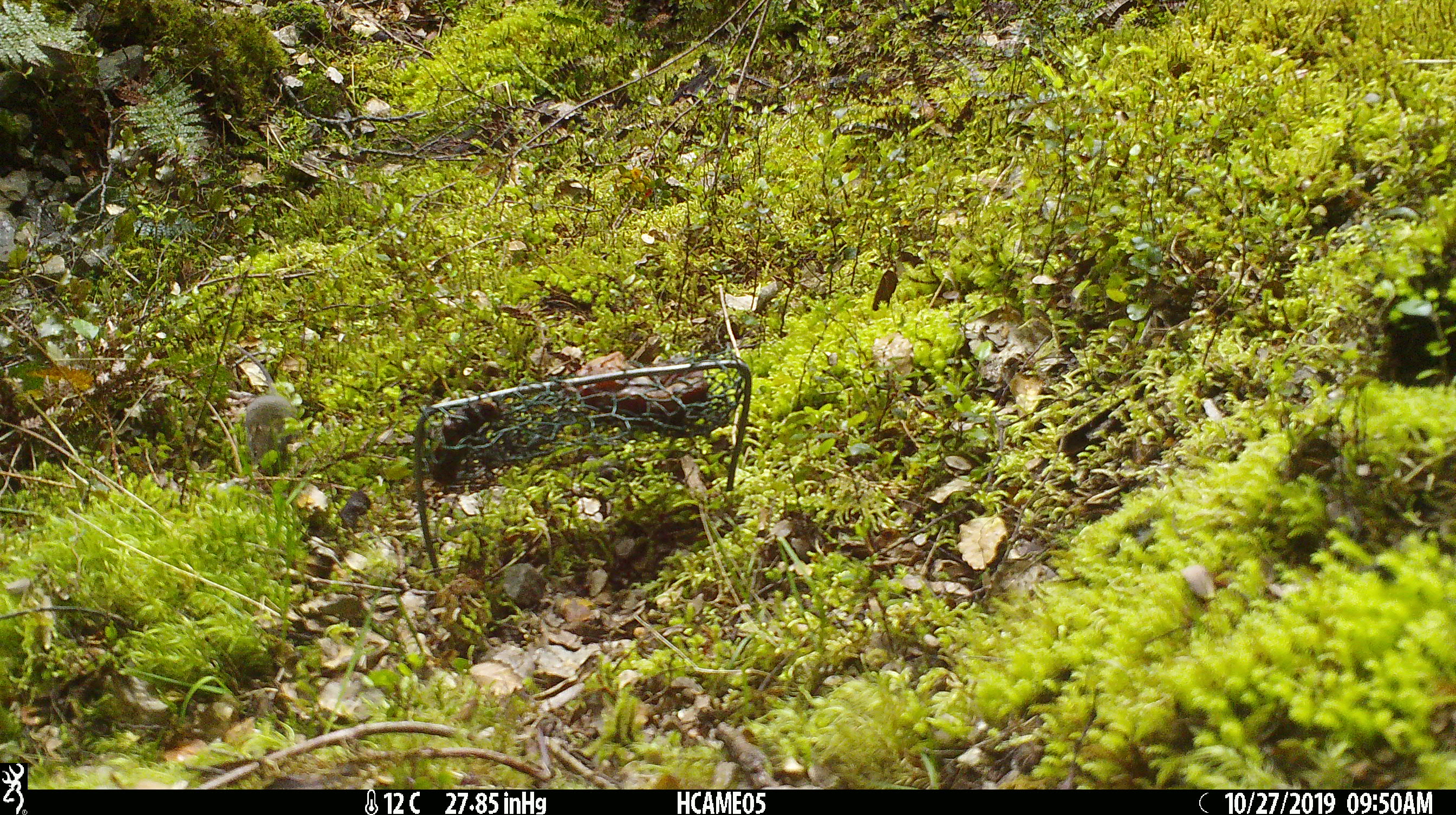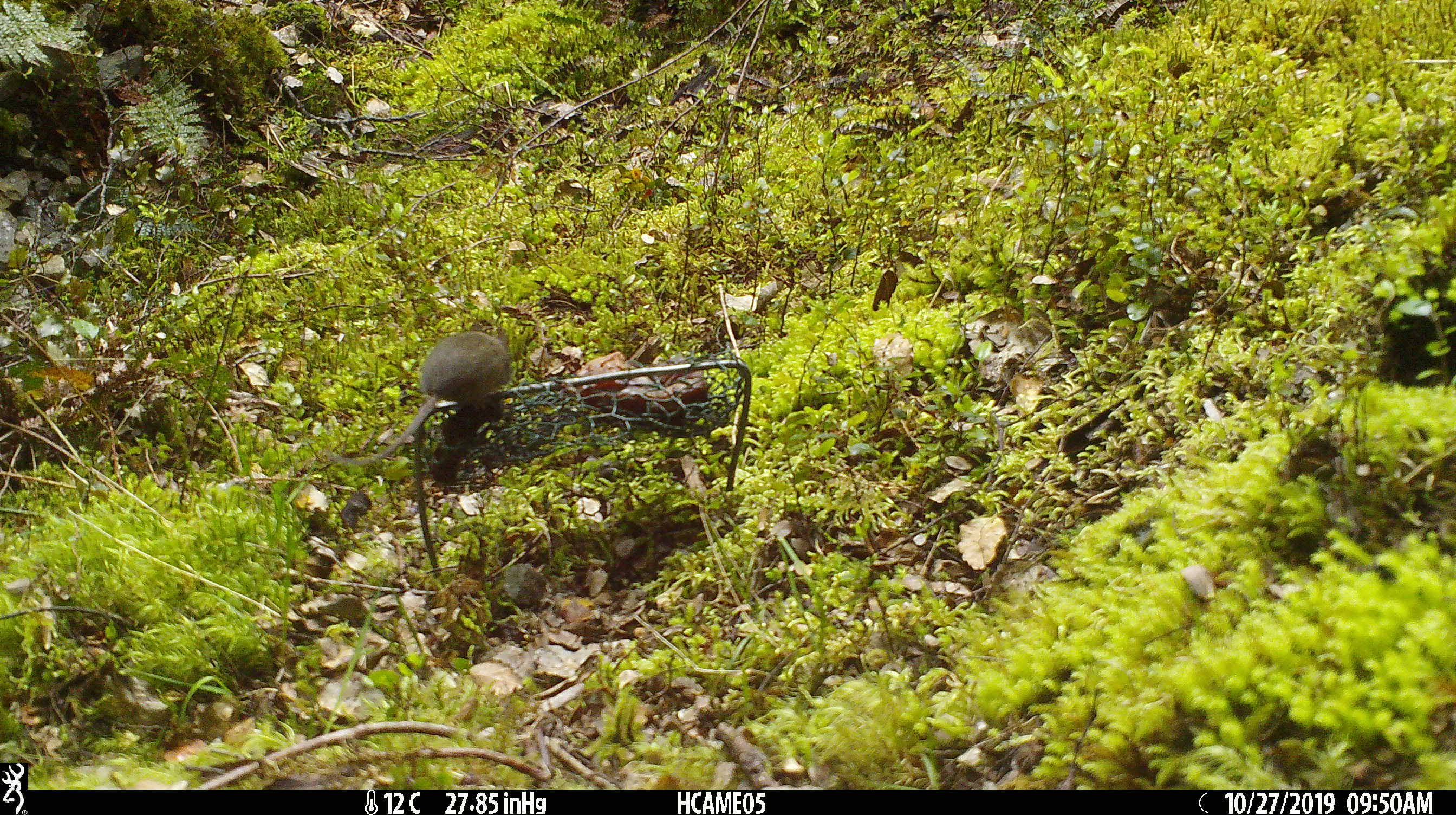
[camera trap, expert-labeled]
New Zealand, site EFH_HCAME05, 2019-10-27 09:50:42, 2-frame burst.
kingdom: Animalia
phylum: Chordata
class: Mammalia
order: Rodentia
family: Muridae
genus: Mus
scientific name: Mus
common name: mouse